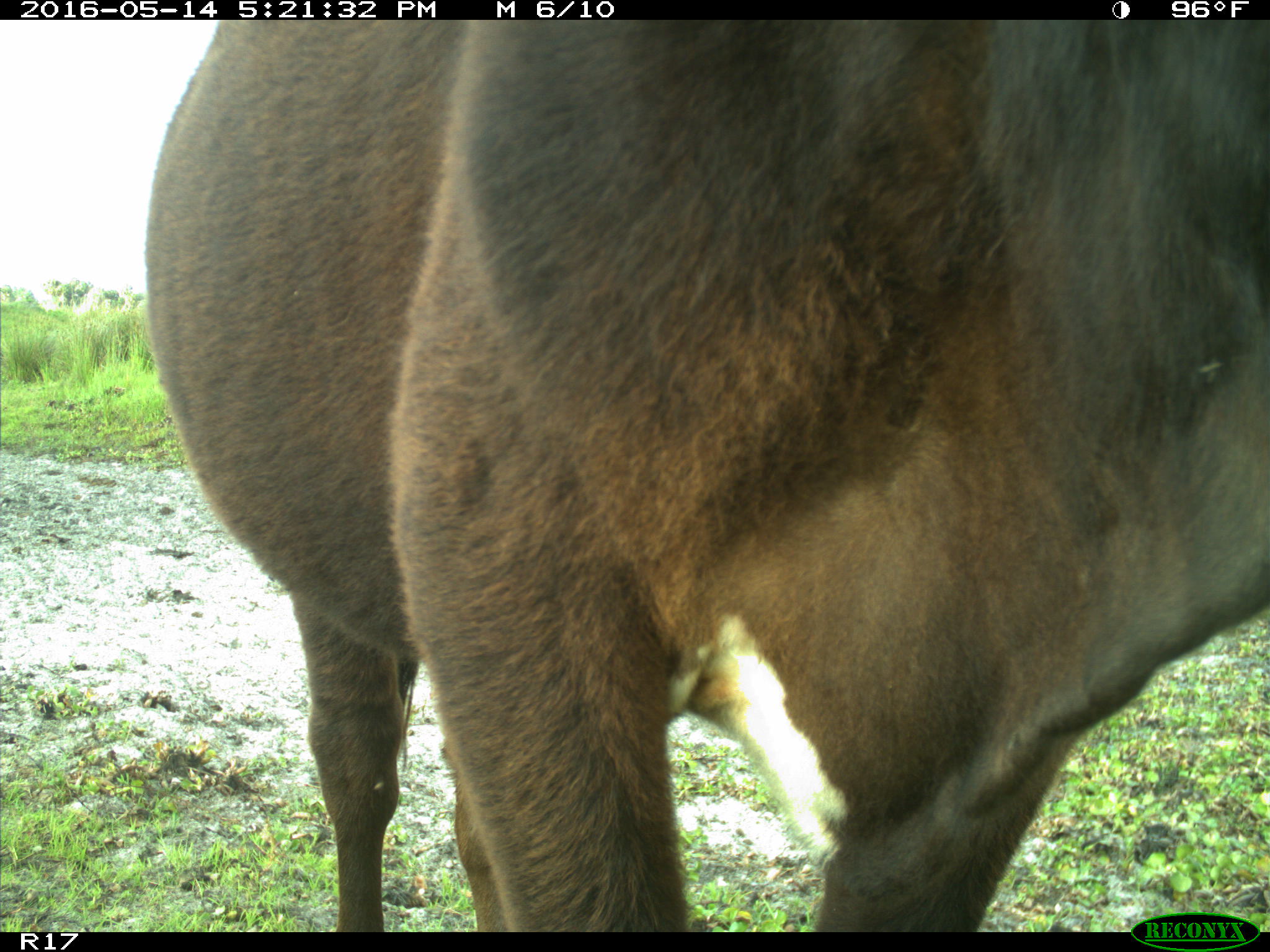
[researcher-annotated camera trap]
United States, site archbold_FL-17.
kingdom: Animalia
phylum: Chordata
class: Mammalia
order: Artiodactyla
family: Bovidae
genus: Bos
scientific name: Bos taurus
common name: domestic cow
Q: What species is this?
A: Bos taurus (domestic cow).